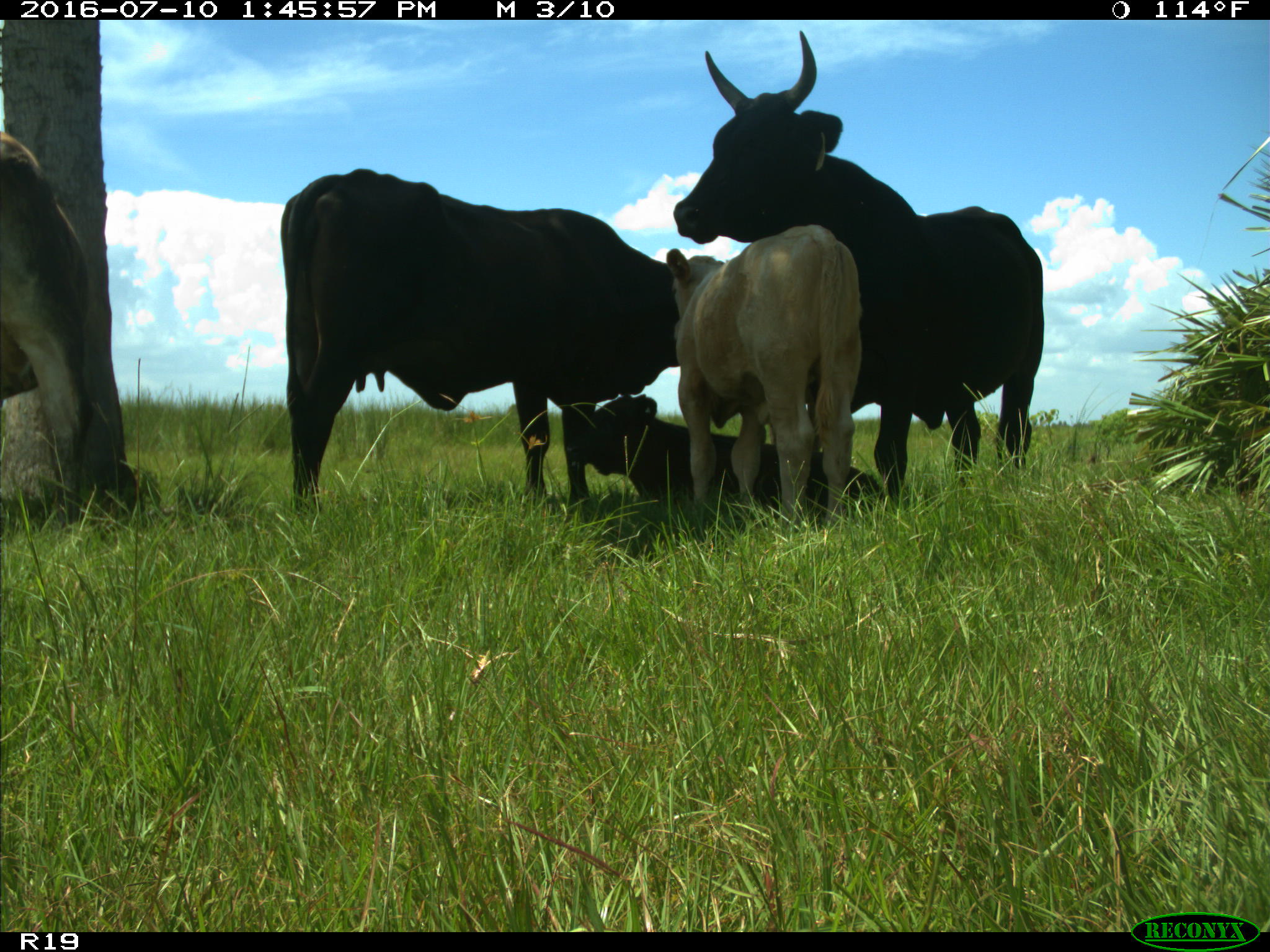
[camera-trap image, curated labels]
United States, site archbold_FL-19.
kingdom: Animalia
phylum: Chordata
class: Mammalia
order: Artiodactyla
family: Bovidae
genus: Bos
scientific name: Bos taurus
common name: domestic cow